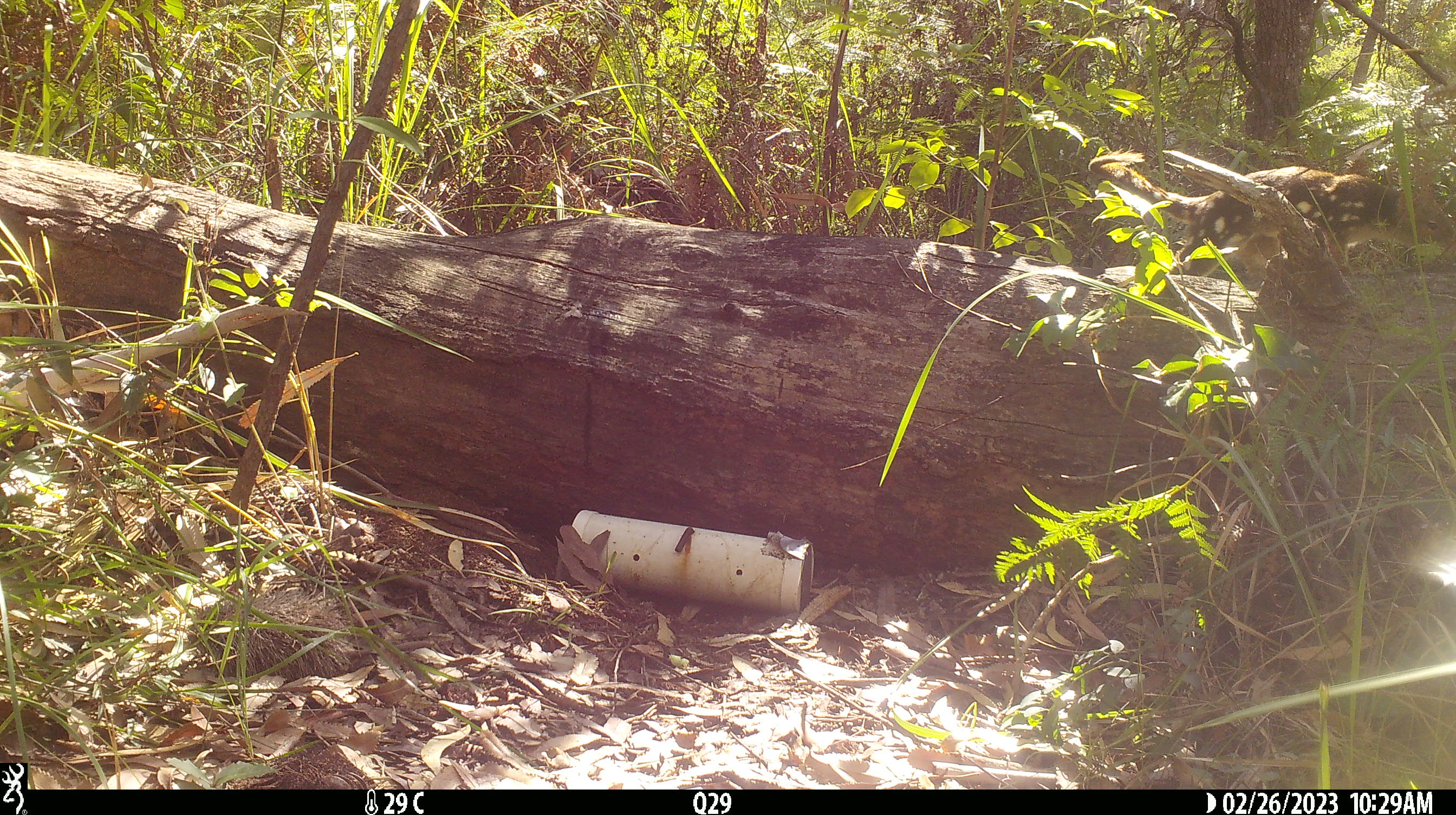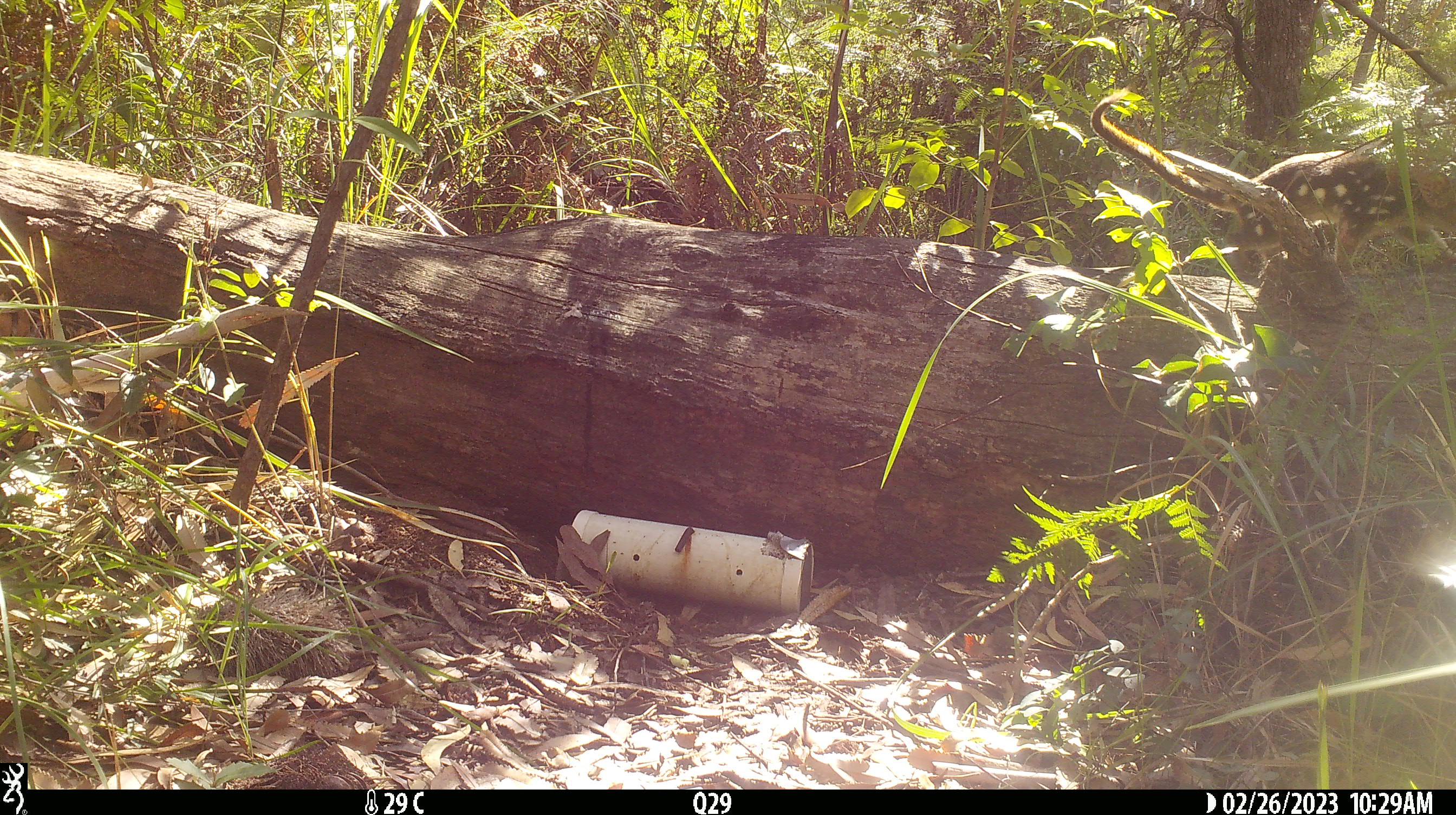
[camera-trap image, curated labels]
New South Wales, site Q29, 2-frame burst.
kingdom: Animalia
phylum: Chordata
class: Mammalia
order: Dasyuromorphia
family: Dasyuridae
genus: Dasyurus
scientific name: Dasyurus maculatus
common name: spotted-tailed quoll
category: quoll